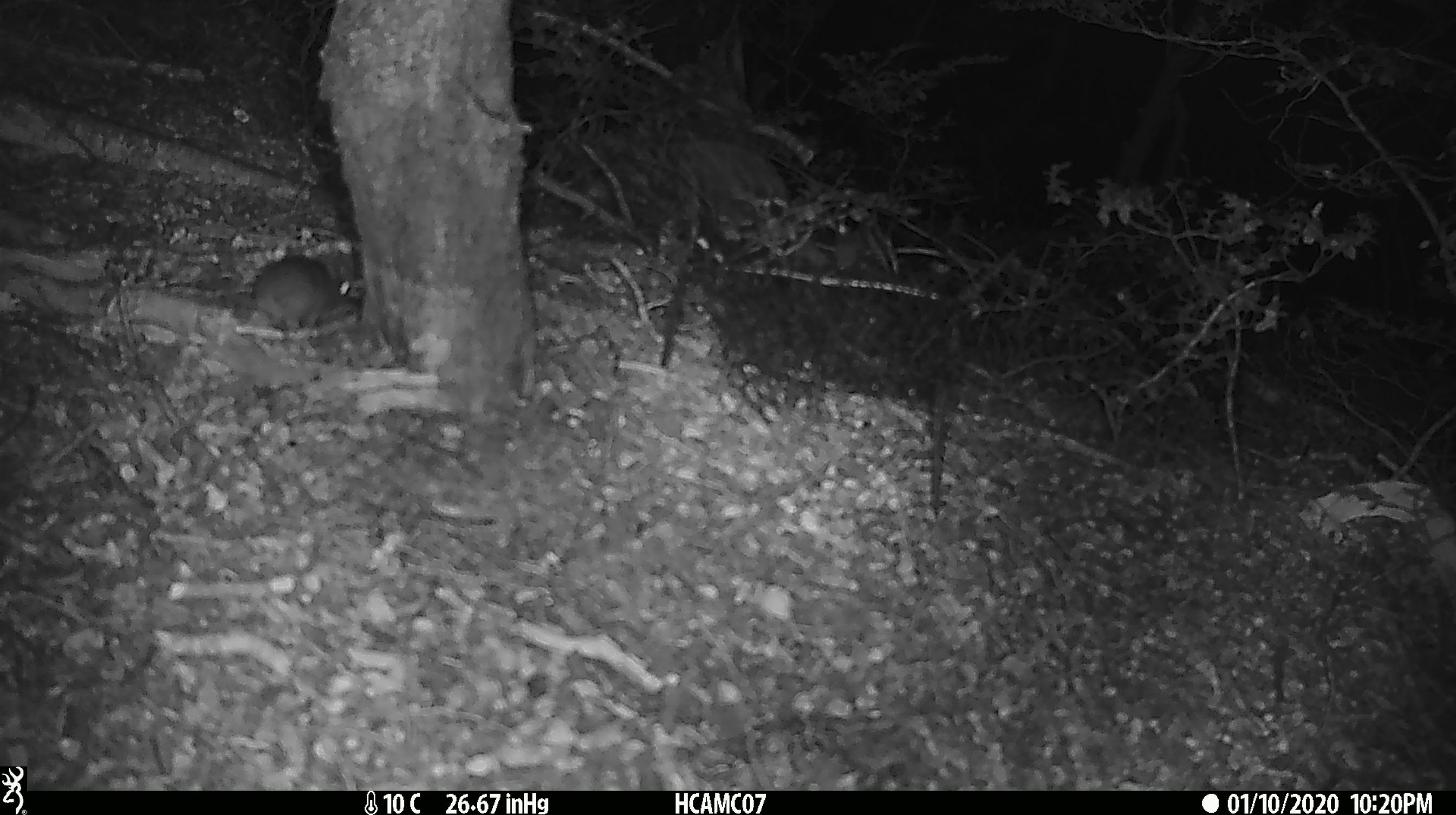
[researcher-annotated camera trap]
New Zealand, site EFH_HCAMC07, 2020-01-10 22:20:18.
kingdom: Animalia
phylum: Chordata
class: Mammalia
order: Rodentia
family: Muridae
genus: Mus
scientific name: Mus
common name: mouse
Mouse (Mus).